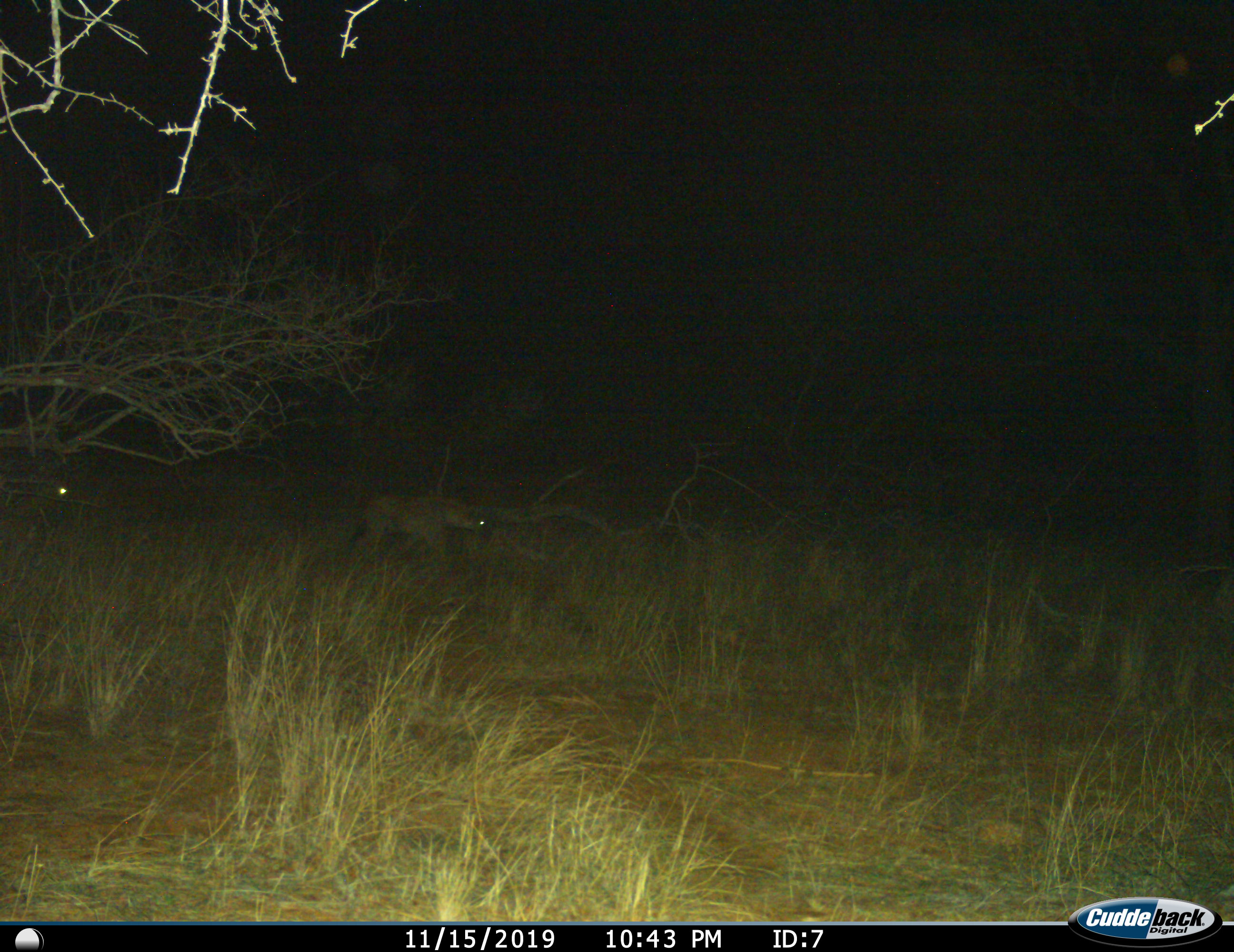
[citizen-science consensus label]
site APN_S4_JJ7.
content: unidentified animal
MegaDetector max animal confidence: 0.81